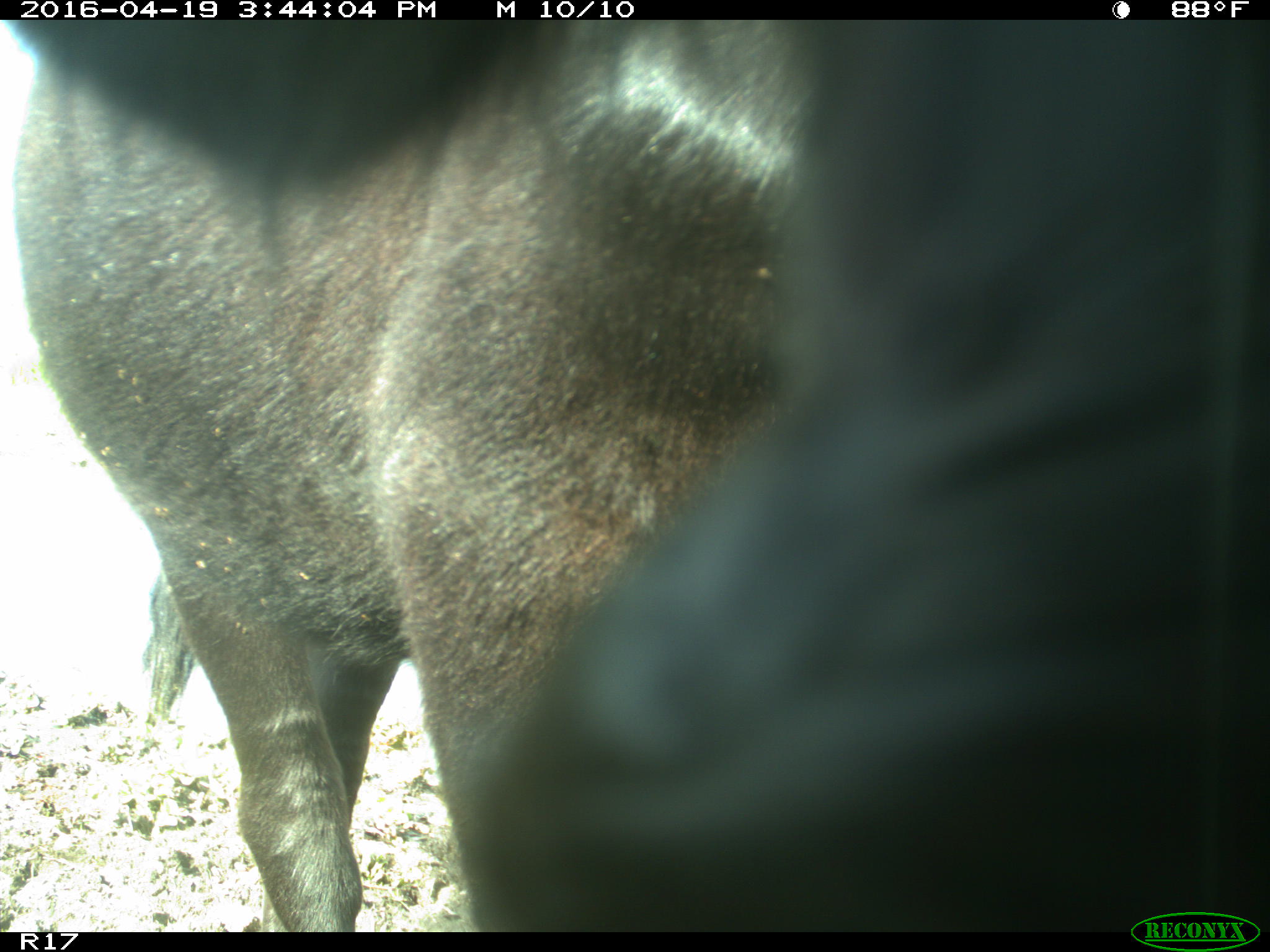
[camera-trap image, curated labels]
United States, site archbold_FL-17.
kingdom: Animalia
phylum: Chordata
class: Mammalia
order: Artiodactyla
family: Bovidae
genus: Bos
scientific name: Bos taurus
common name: domestic cow